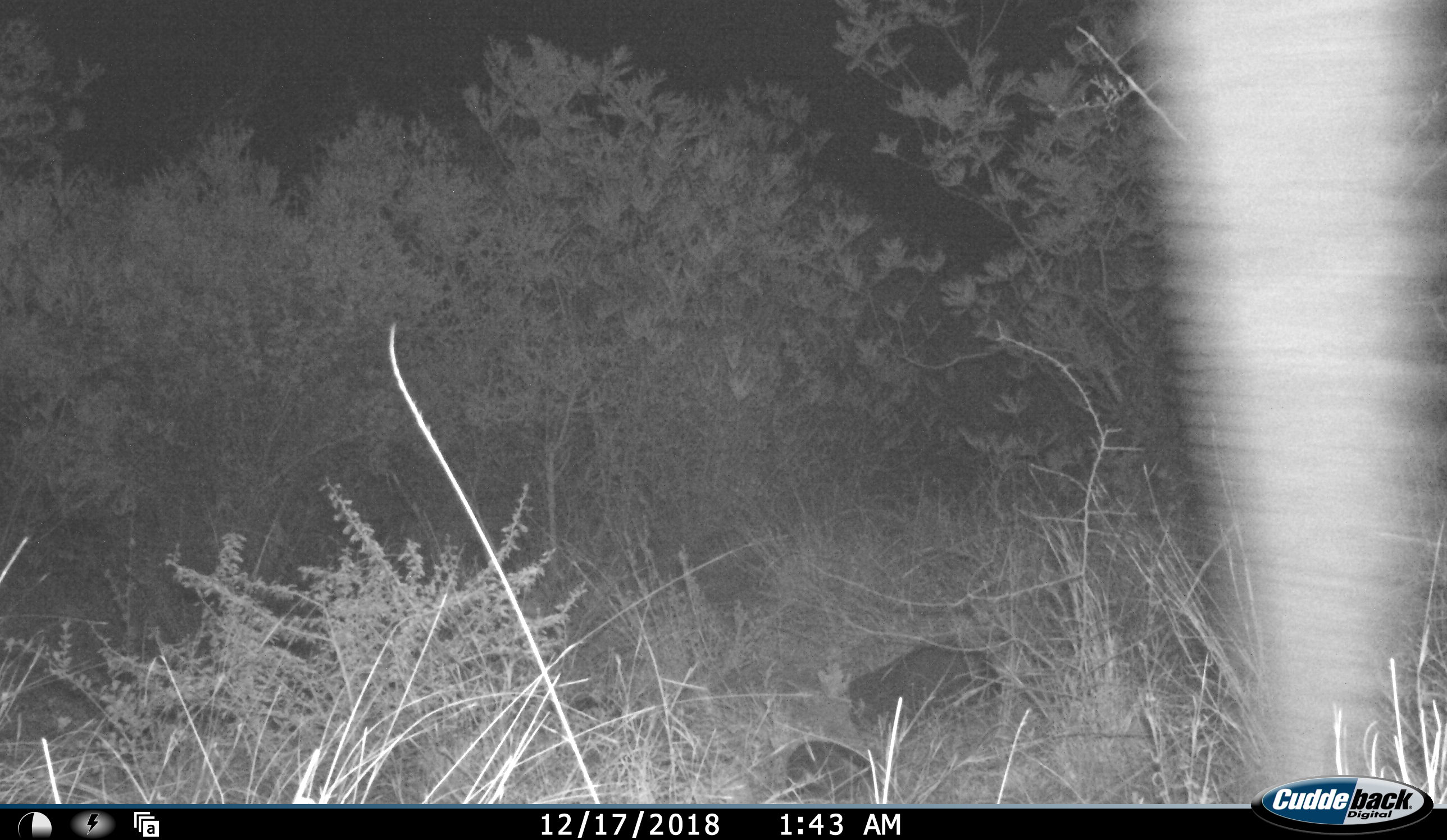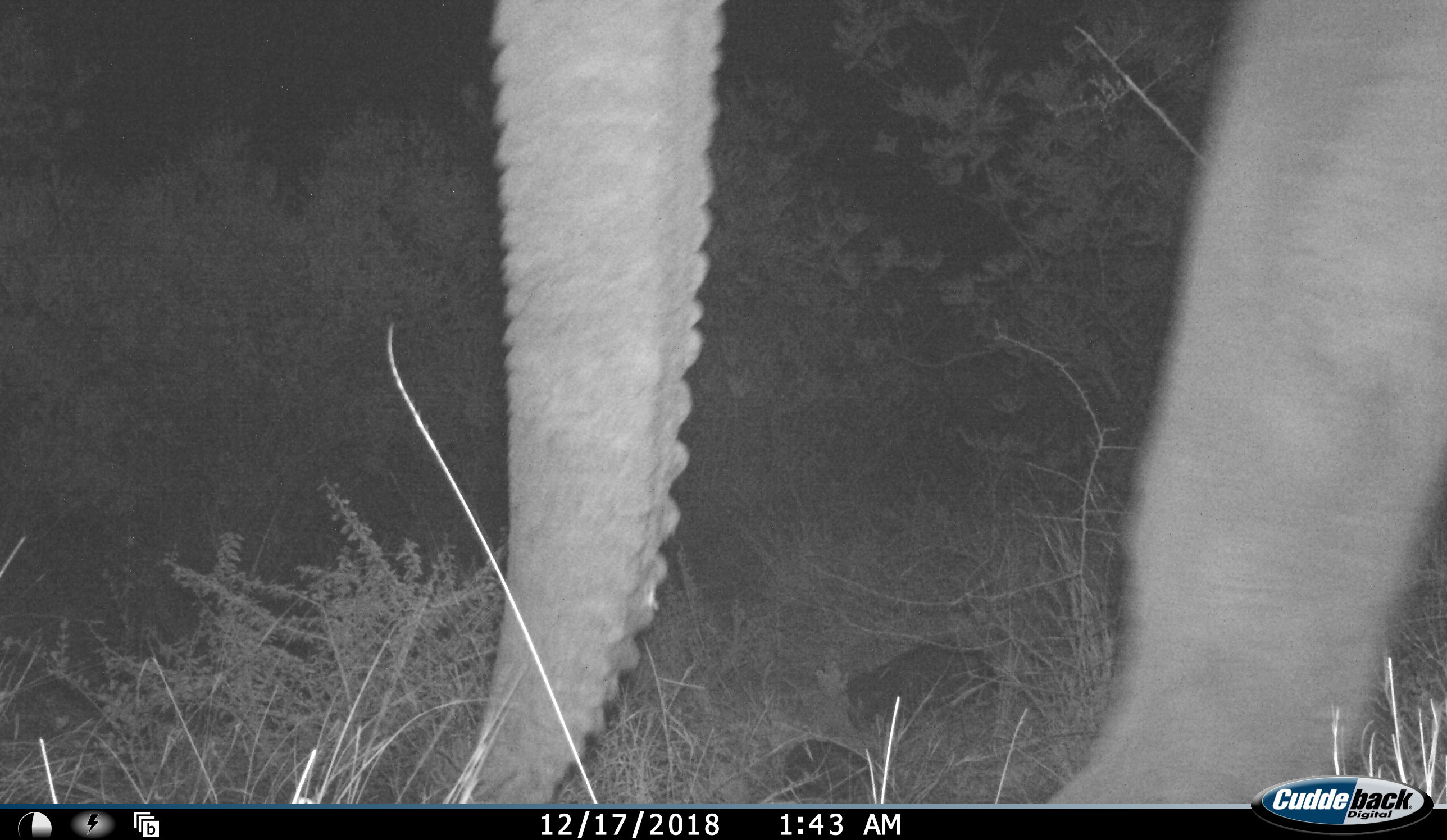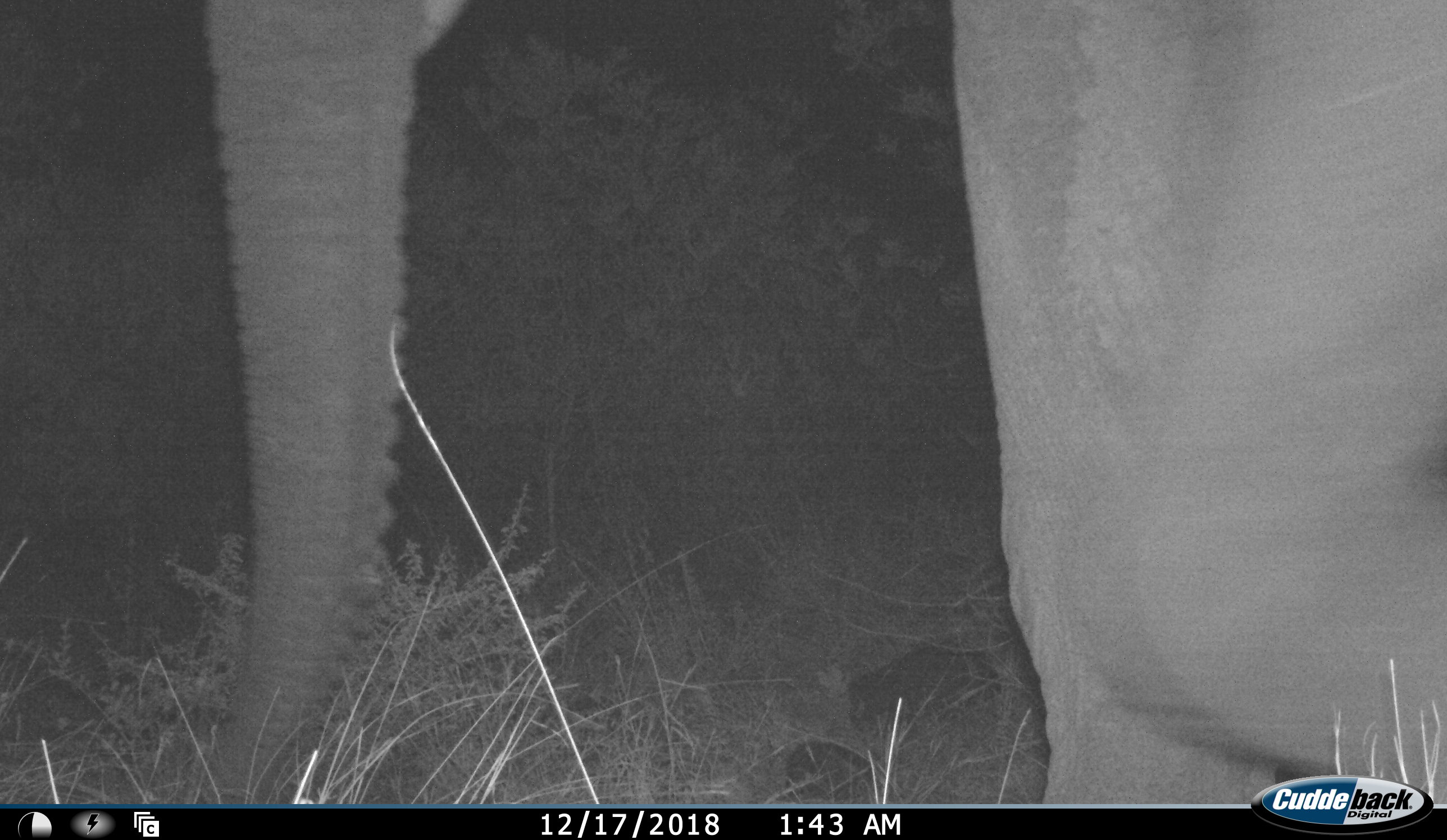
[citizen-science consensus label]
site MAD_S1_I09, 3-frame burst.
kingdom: Animalia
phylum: Chordata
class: Mammalia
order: Proboscidea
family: Elephantidae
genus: Loxodonta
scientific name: Loxodonta africana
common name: african bush elephant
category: elephant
Elephant (african bush elephant) (Loxodonta africana), count 1. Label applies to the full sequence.